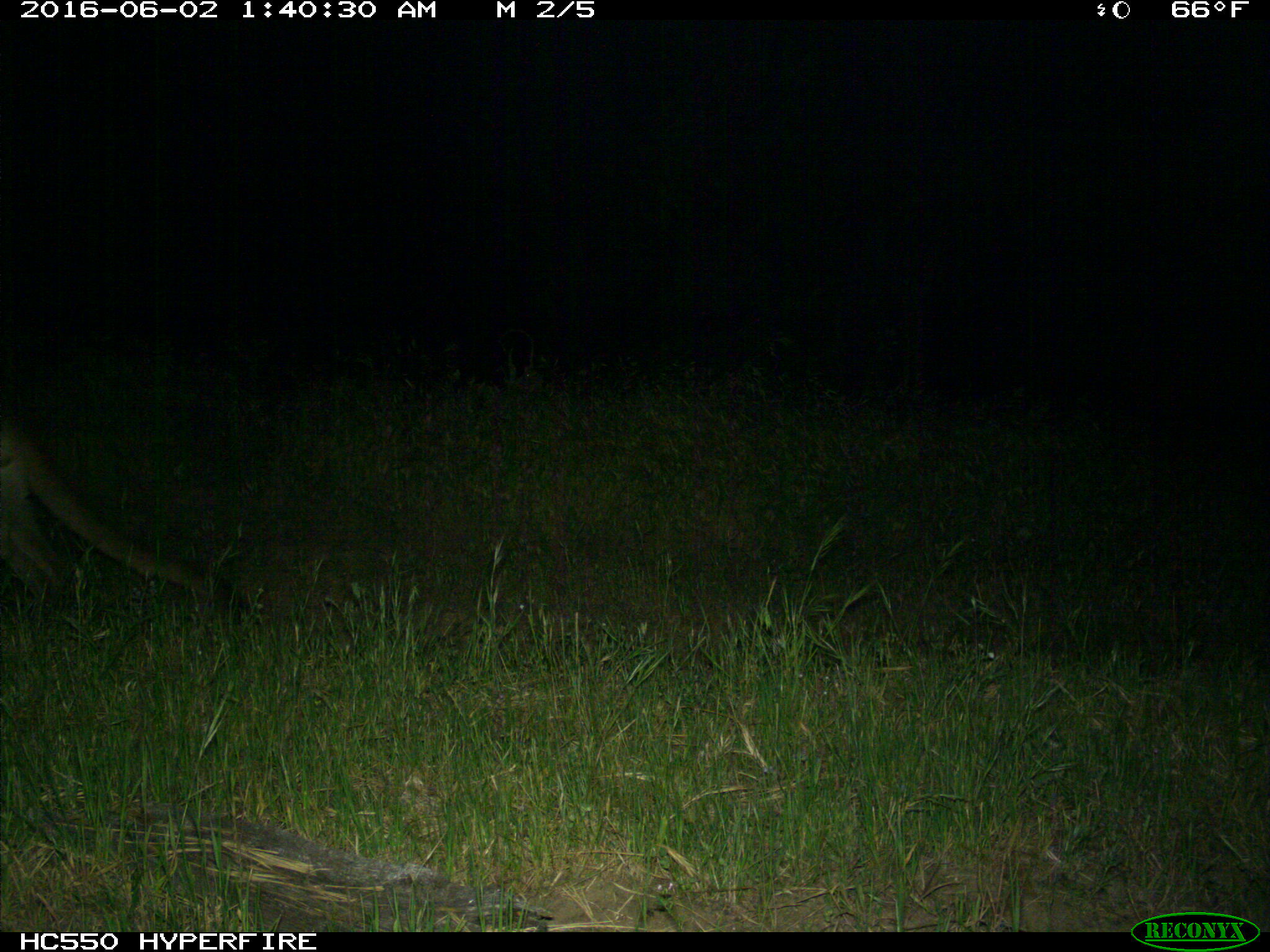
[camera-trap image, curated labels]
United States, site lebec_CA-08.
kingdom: Animalia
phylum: Chordata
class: Mammalia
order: Carnivora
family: Felidae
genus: Puma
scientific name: Puma concolor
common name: mountain lion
Puma concolor (mountain lion).